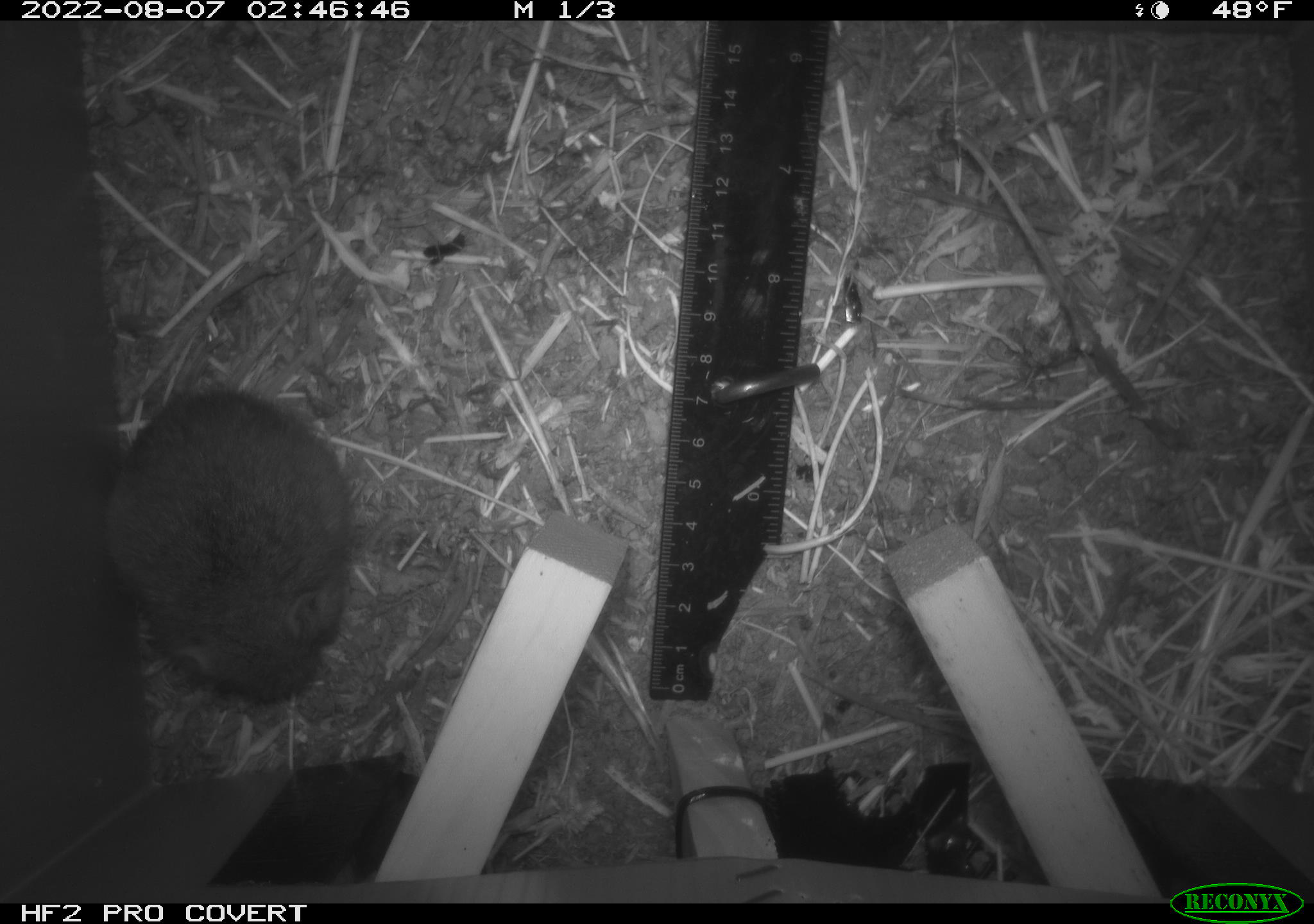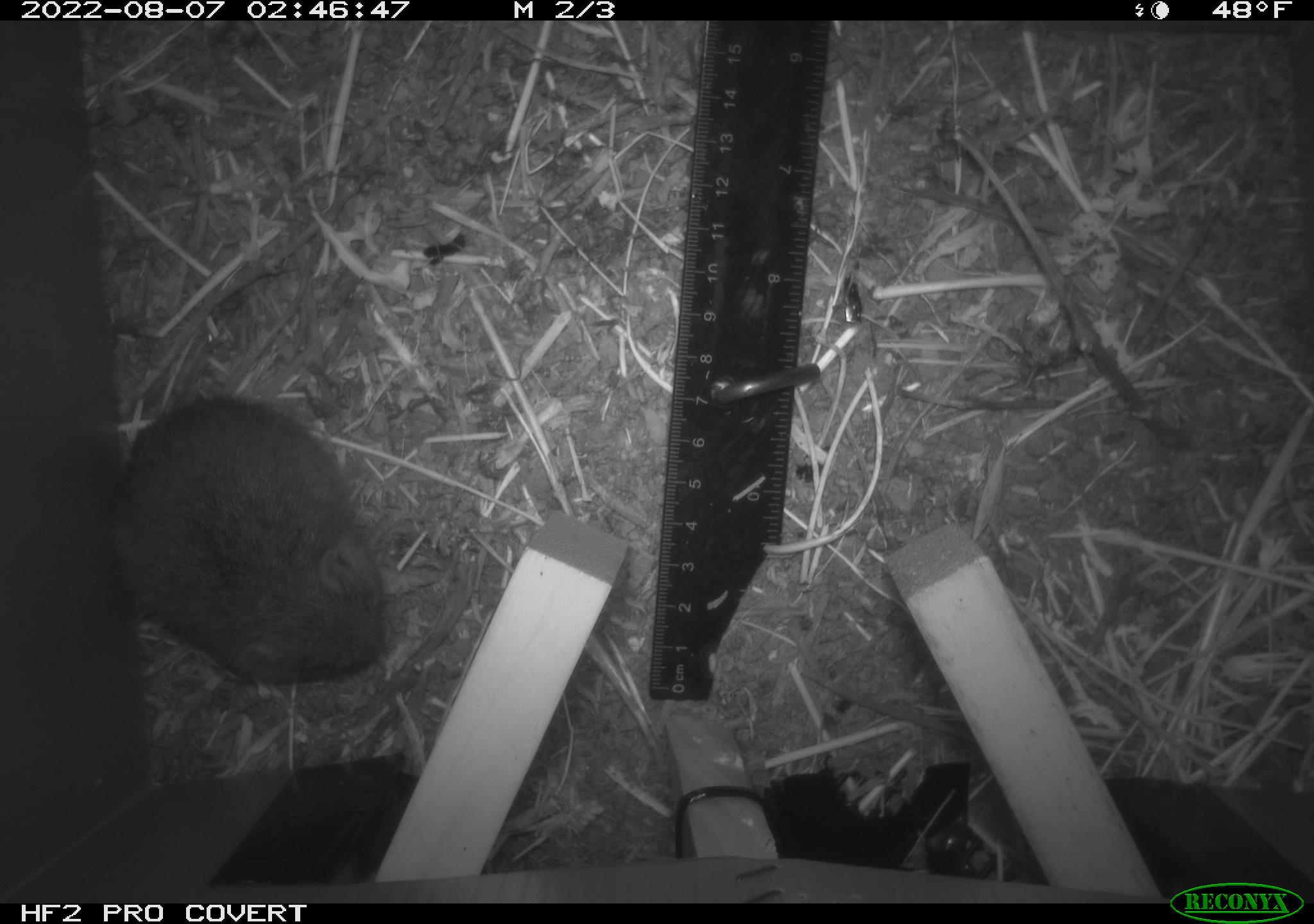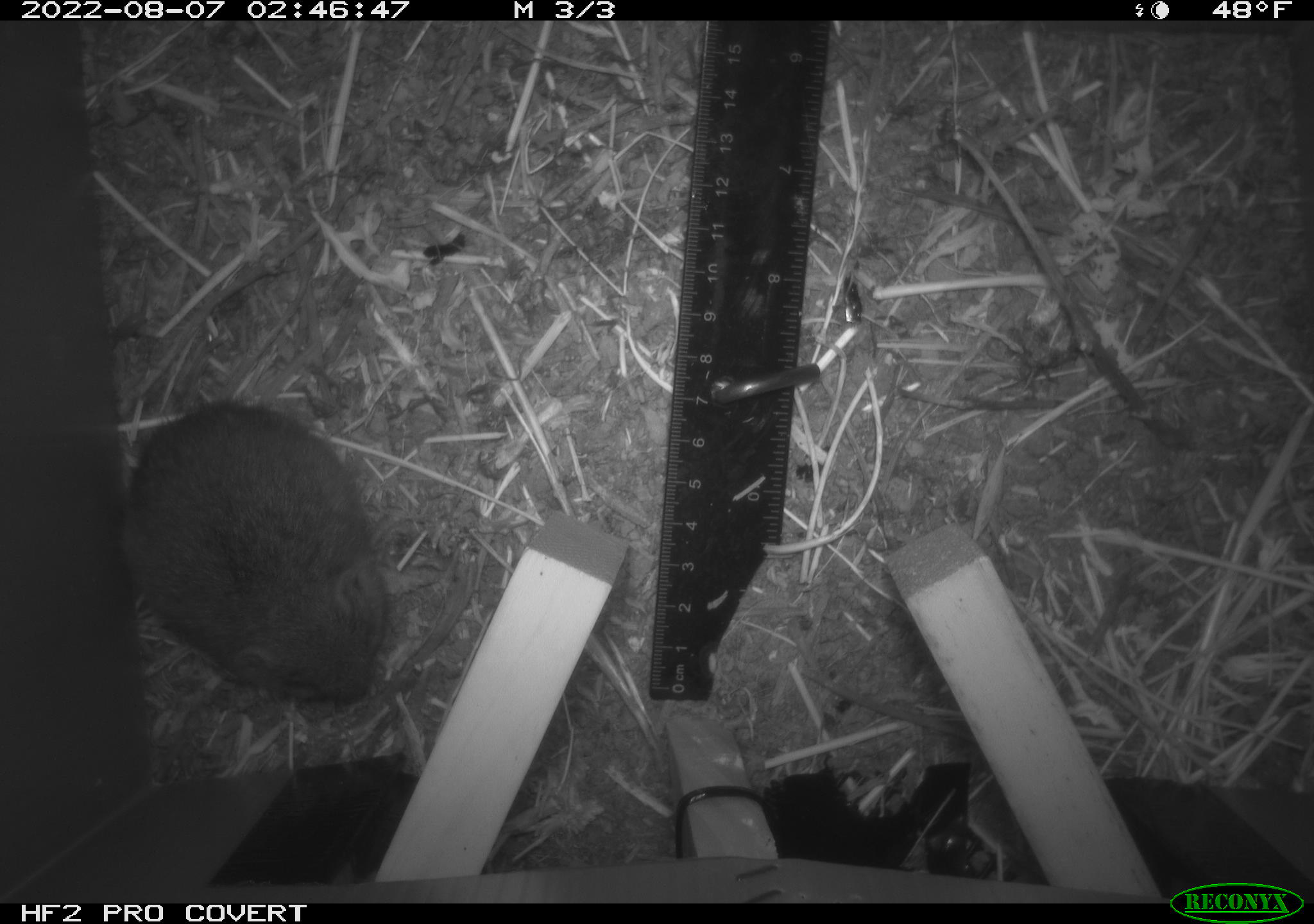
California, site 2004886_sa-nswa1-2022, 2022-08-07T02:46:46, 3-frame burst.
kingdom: Animalia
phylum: Chordata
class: Mammalia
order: Rodentia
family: Cricetidae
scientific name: Cricetidae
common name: hamsters, voles, lemmings, and allies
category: cricetidae family